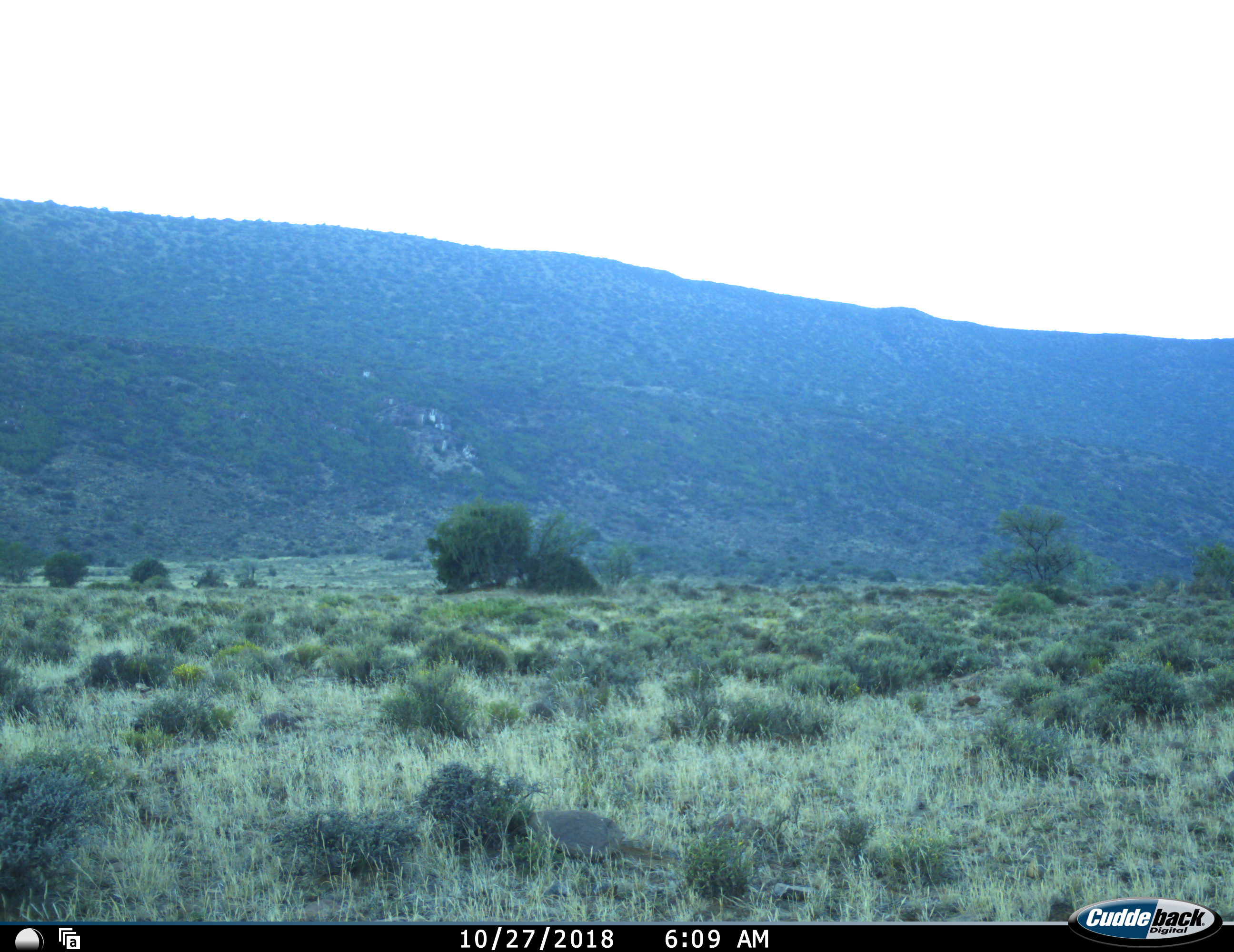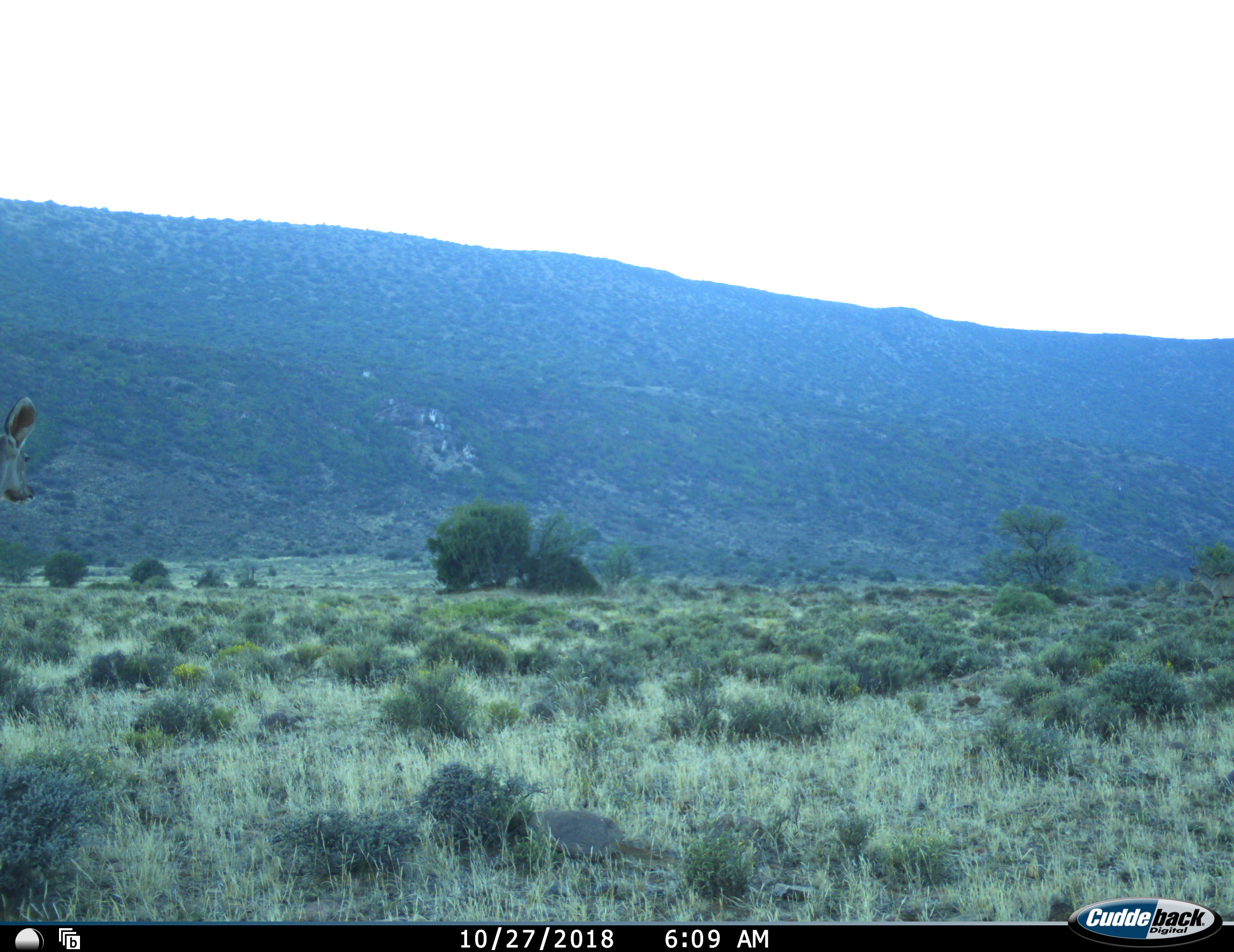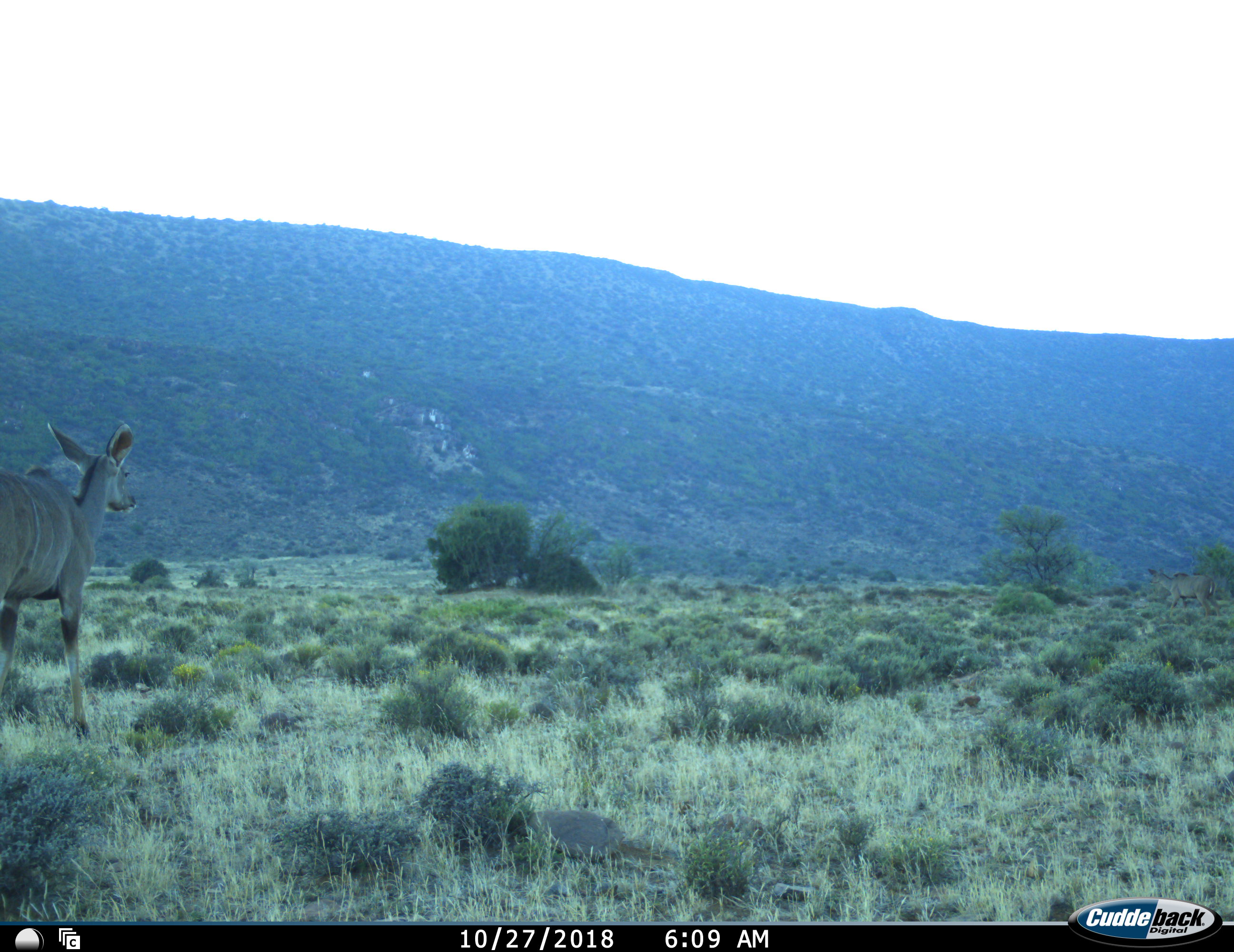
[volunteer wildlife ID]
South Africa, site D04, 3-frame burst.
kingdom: Animalia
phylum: Chordata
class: Mammalia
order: Artiodactyla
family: Bovidae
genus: Tragelaphus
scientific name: Tragelaphus strepsiceros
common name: greater kudu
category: kudu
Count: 2.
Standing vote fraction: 0%.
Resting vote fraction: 0%.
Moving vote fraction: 100%.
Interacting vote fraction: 0%.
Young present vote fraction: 0%.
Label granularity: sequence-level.